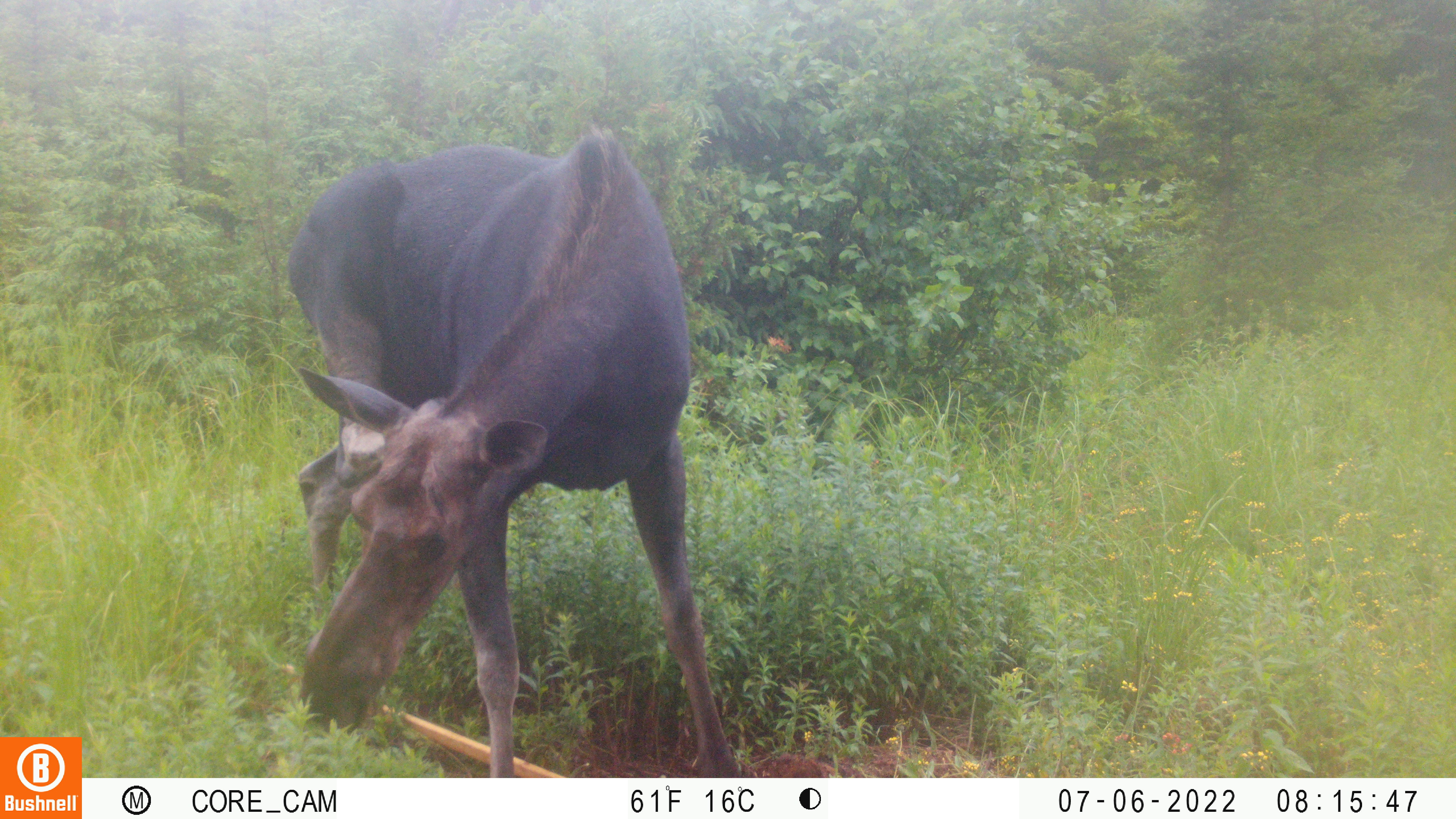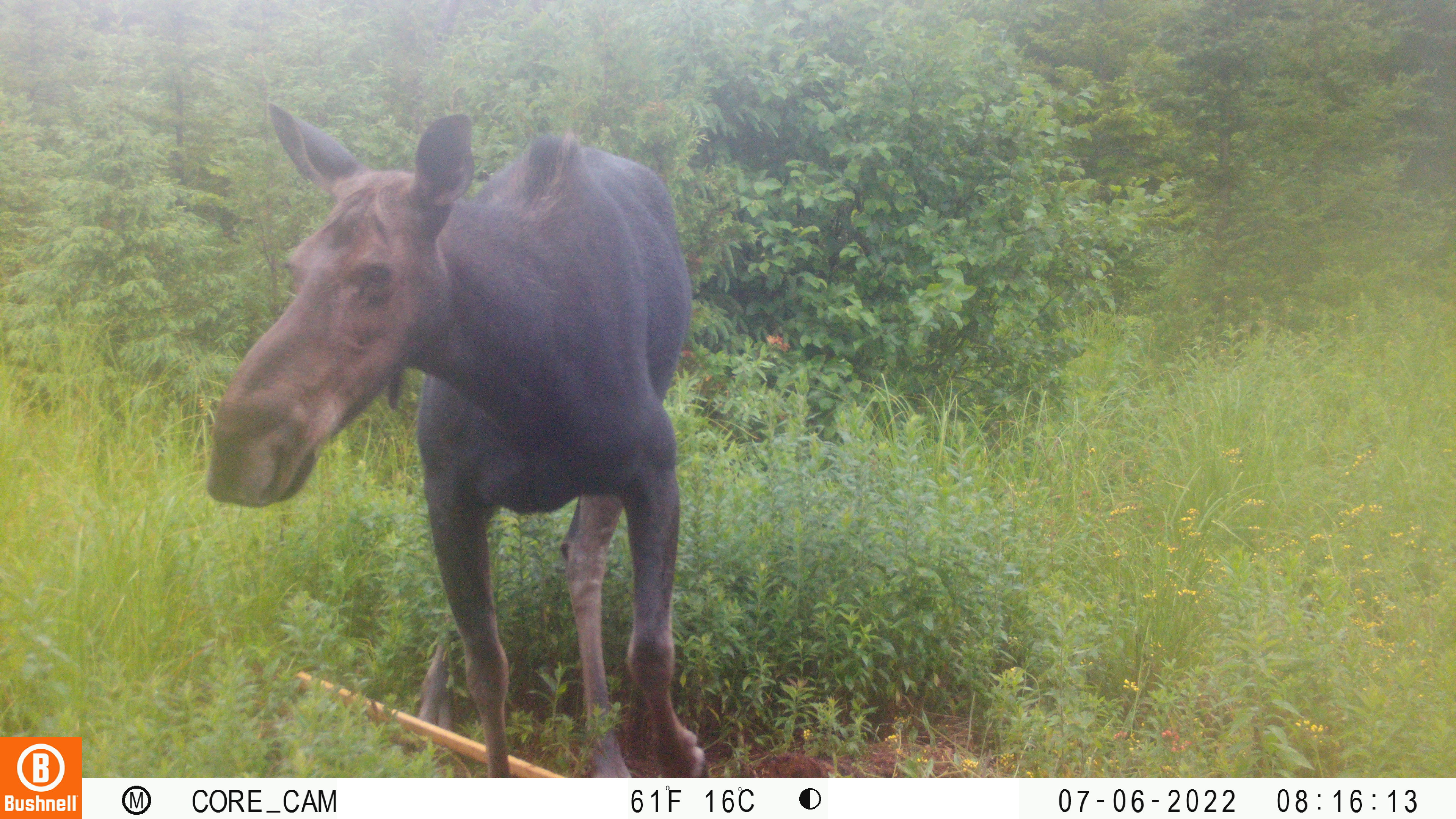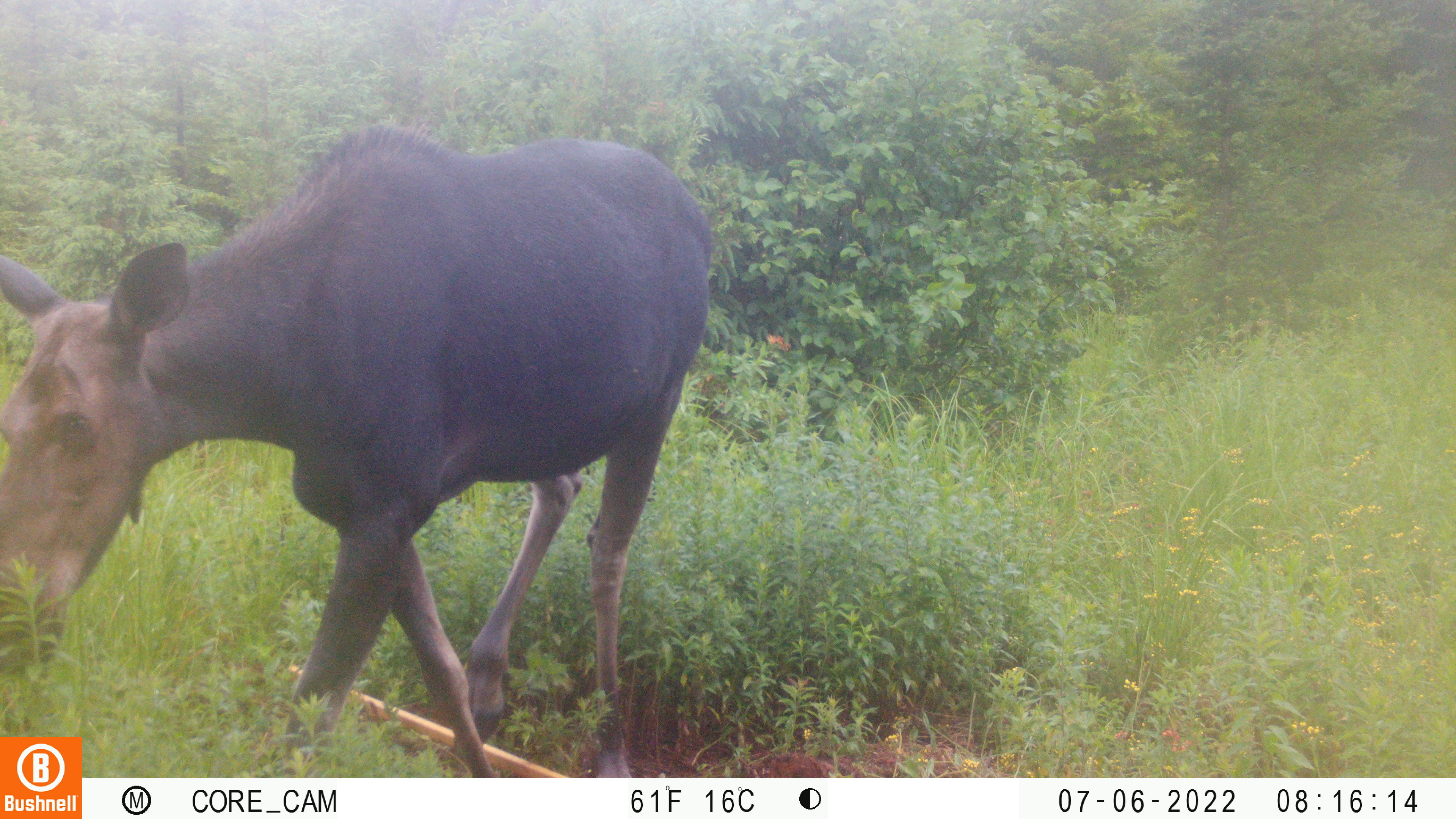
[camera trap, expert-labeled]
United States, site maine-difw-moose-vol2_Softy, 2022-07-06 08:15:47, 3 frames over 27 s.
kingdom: Animalia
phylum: Chordata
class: Mammalia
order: Artiodactyla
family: Cervidae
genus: Alces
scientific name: Alces alces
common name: moose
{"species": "moose (Alces alces)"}